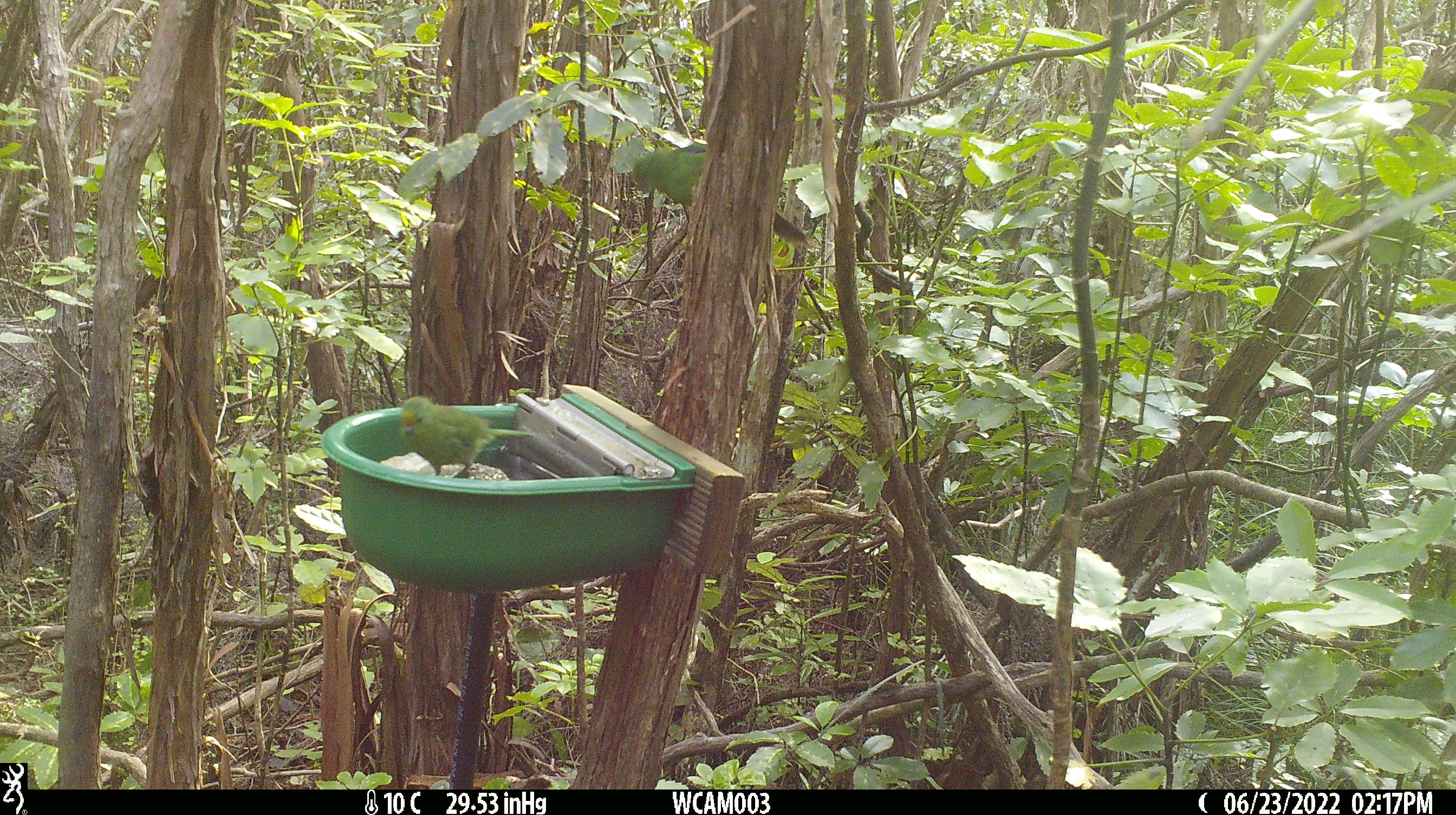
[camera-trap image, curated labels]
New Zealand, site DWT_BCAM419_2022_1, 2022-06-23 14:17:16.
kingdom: Animalia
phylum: Chordata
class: Aves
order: Psittaciformes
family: Psittaculidae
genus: Cyanoramphus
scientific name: Cyanoramphus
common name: parakeet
Parakeet (Cyanoramphus).